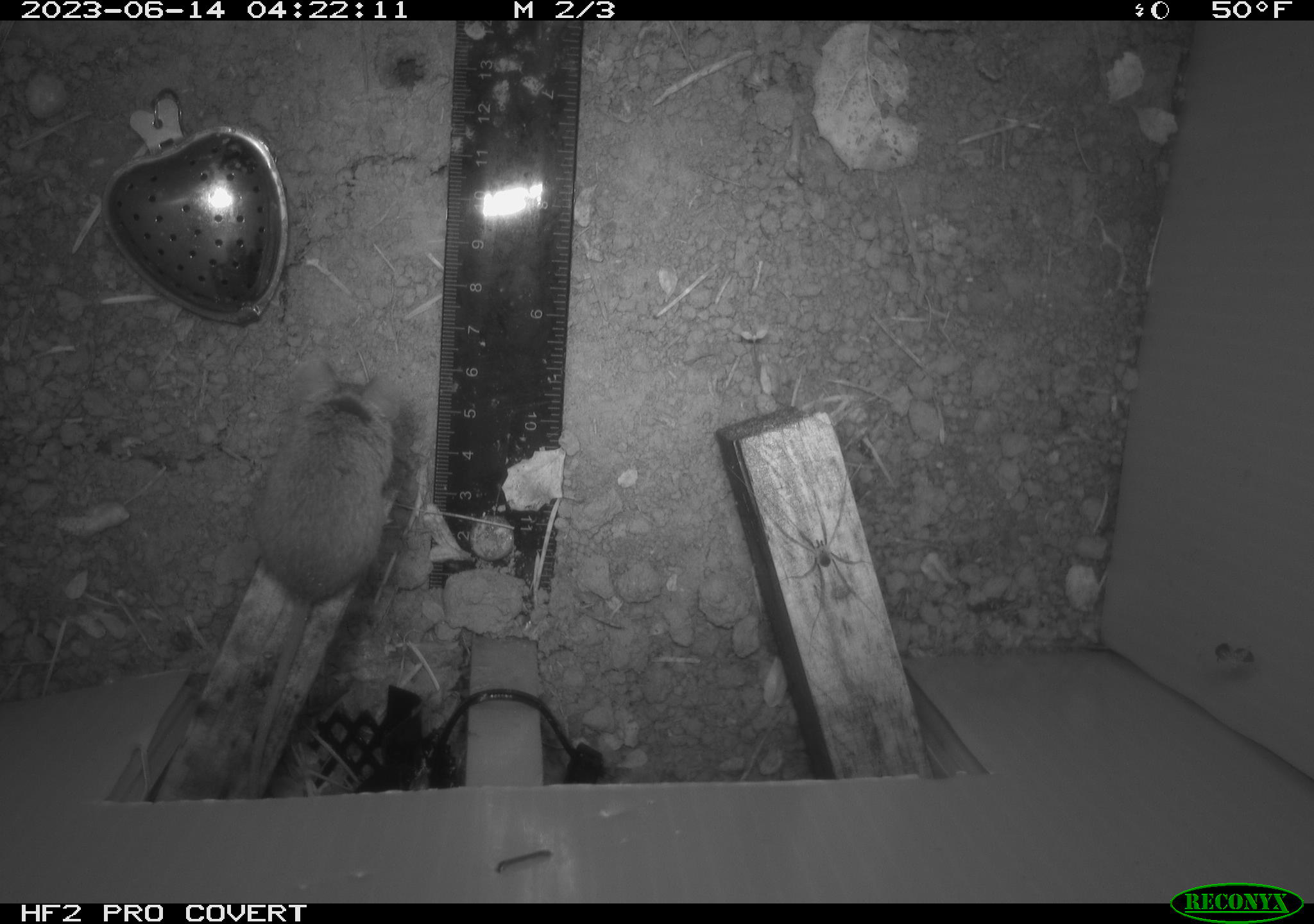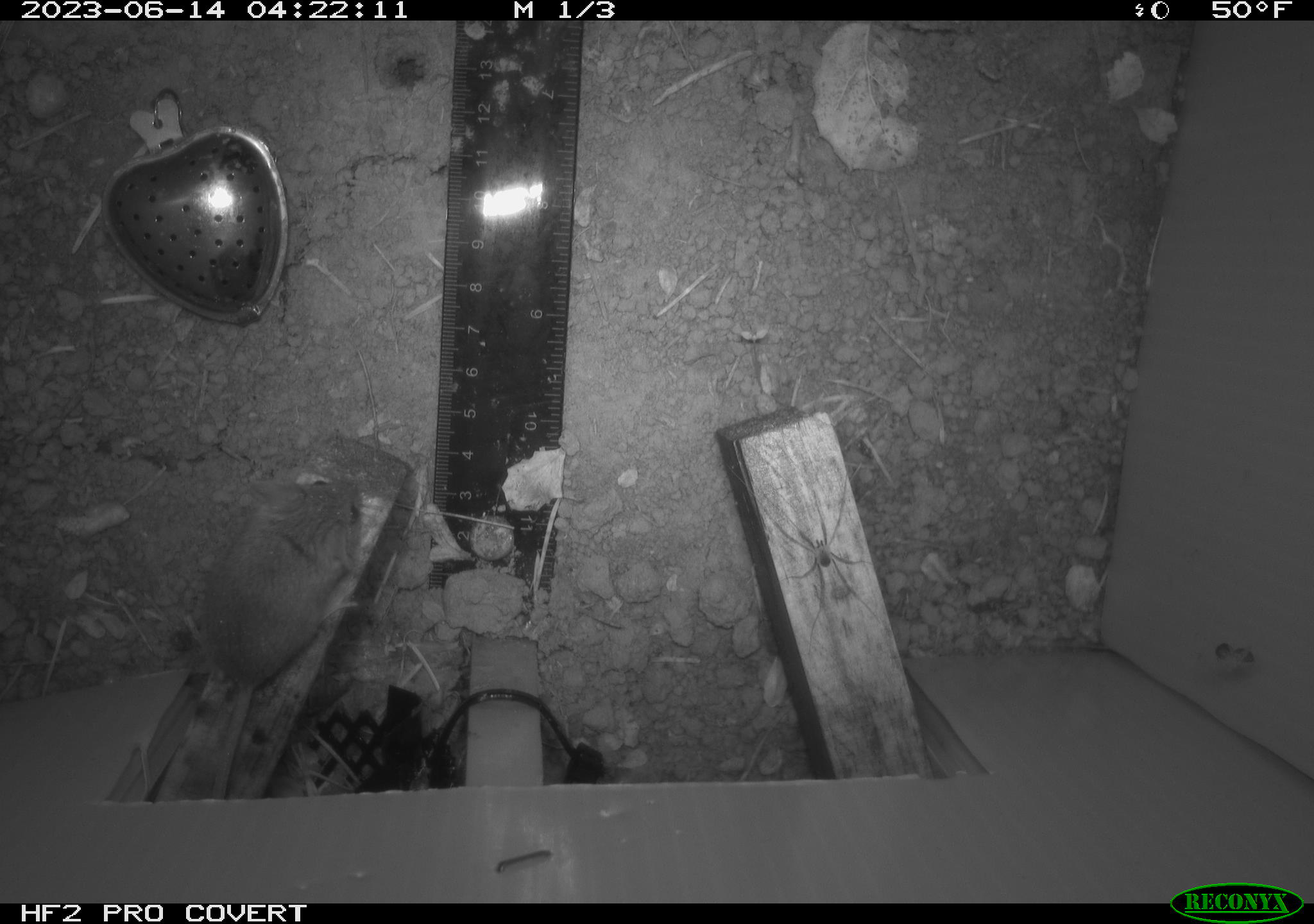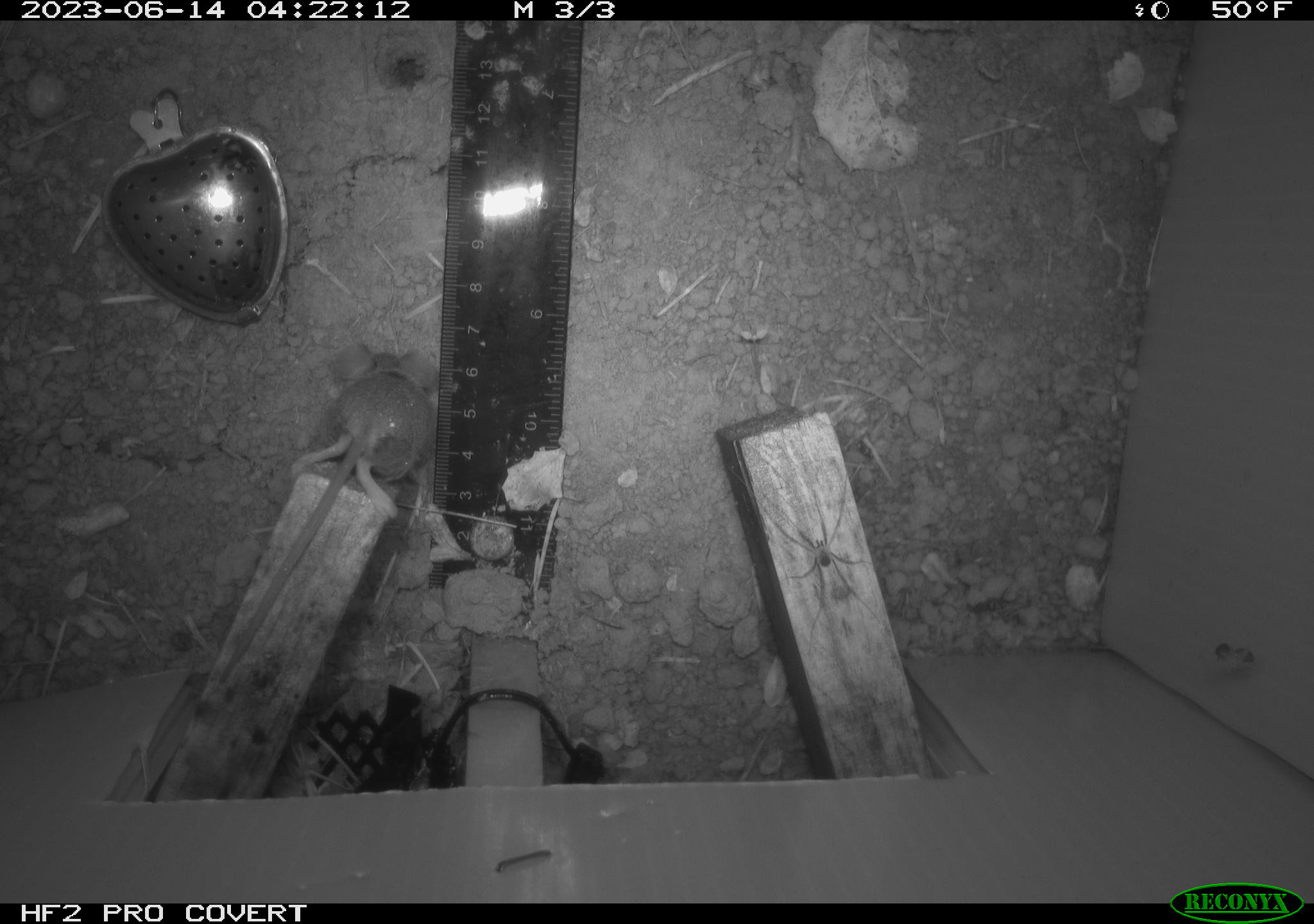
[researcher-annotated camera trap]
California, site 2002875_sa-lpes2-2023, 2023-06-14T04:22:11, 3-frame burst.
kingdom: Animalia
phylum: Chordata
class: Mammalia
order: Rodentia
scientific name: Rodentia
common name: mouse species